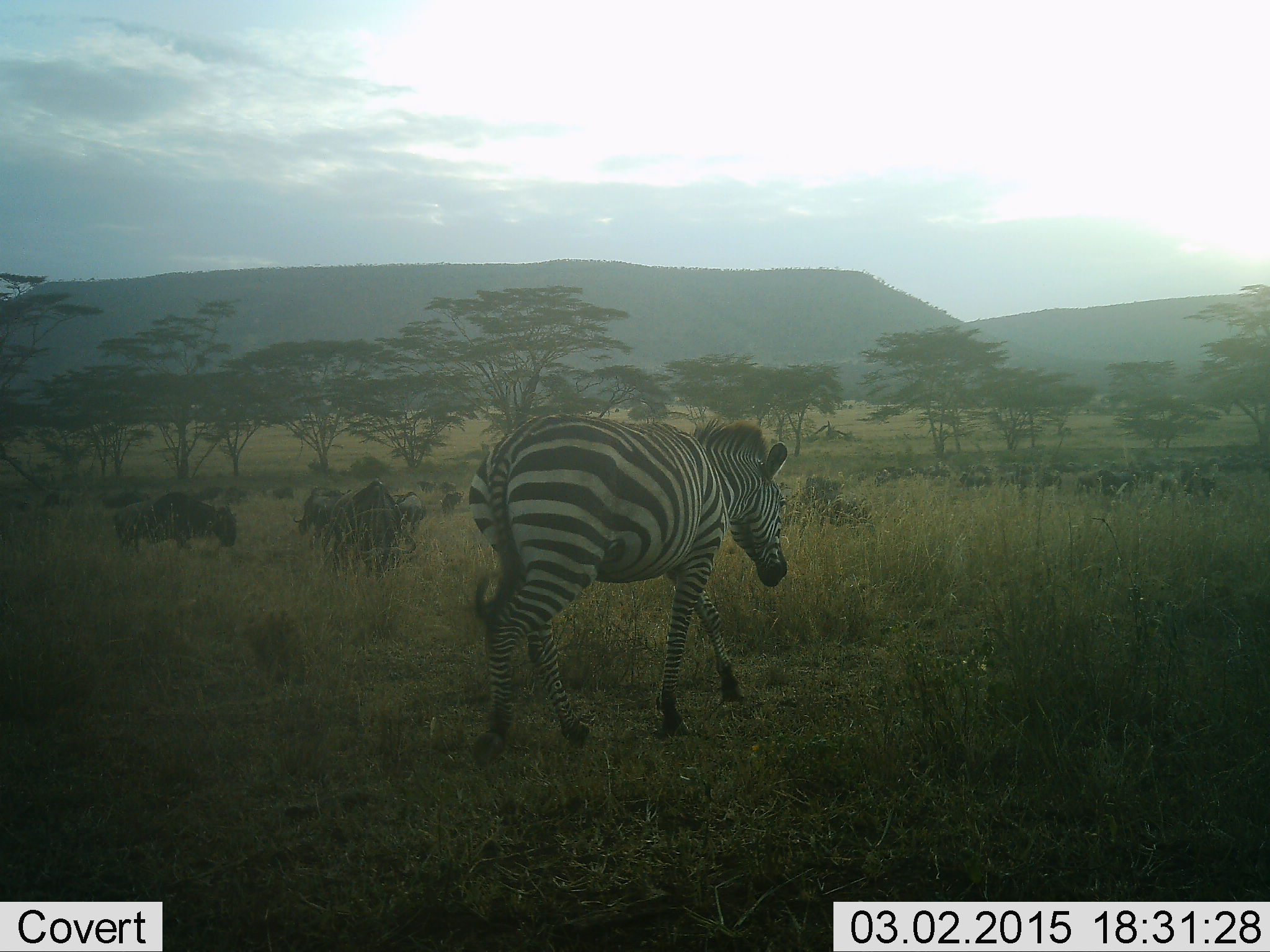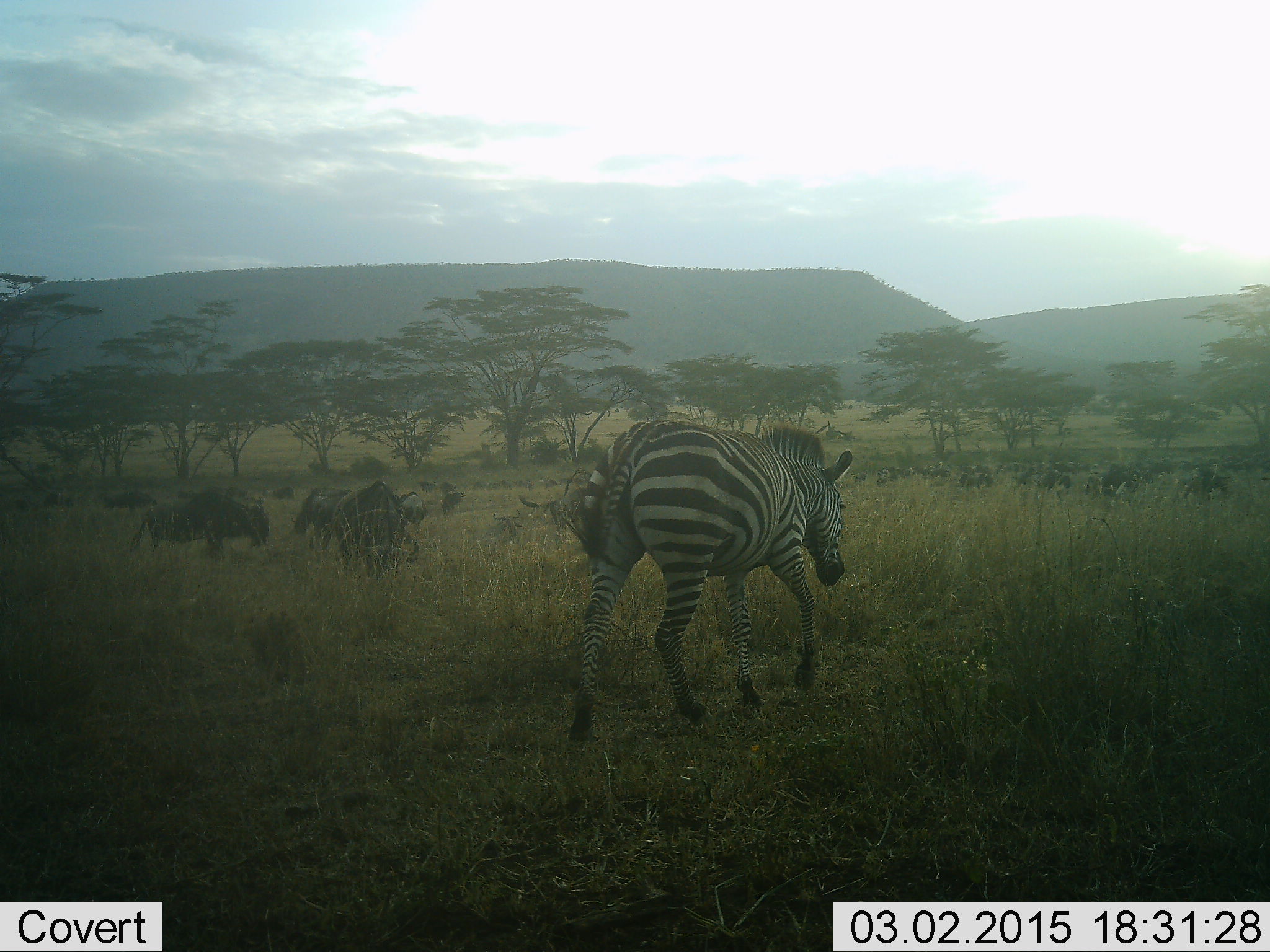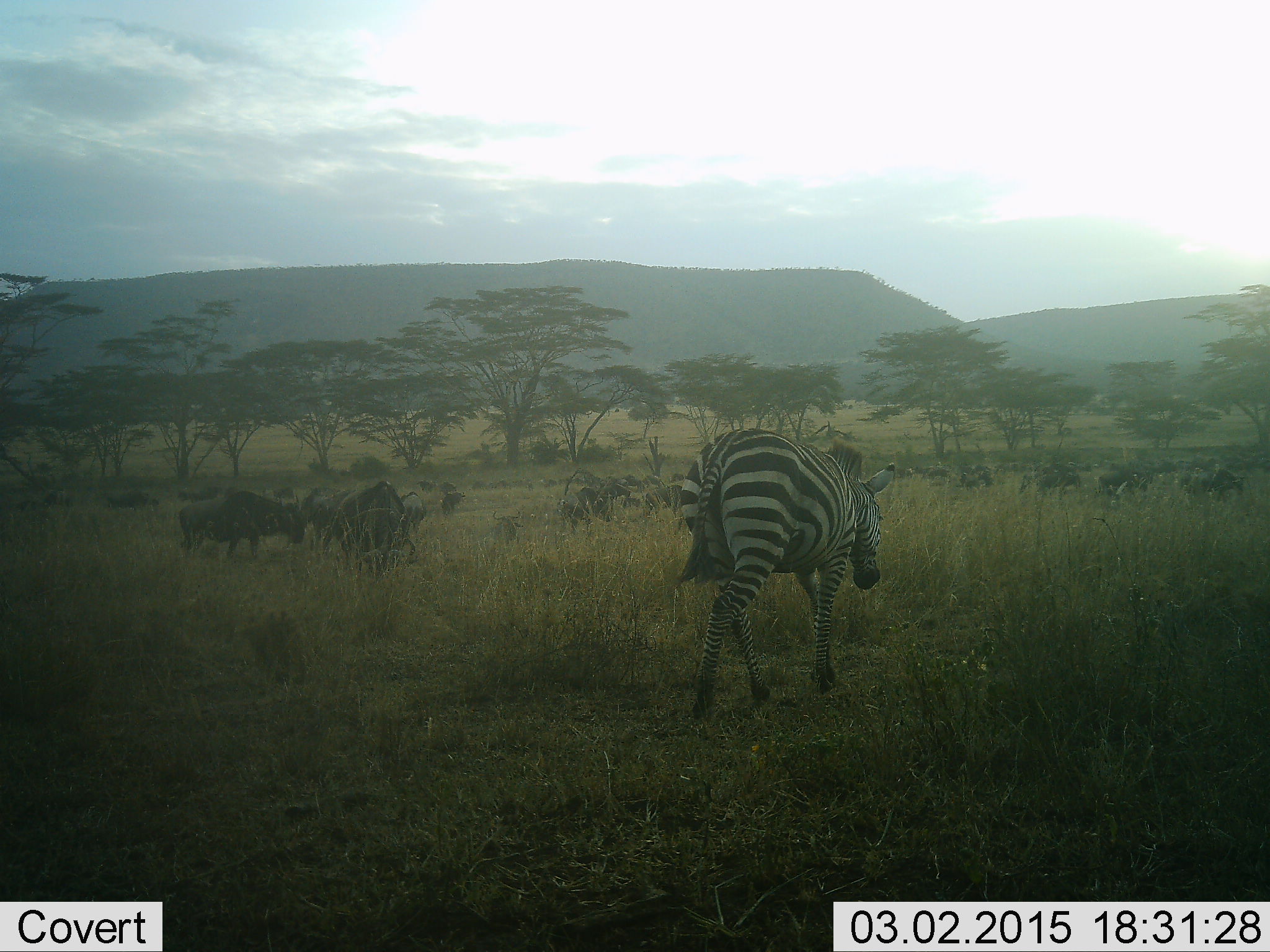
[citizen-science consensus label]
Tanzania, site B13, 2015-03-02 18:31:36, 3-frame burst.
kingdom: Animalia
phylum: Chordata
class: Mammalia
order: Artiodactyla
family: Bovidae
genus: Connochaetes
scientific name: Connochaetes taurinus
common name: blue wildebeest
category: wildebeest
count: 11-50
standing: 60%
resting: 10%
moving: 70%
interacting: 10%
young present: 10%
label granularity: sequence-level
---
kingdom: Animalia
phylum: Chordata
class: Mammalia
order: Perissodactyla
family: Equidae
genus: Equus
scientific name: Equus quagga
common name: plains zebra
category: zebra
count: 1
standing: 7%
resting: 0%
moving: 93%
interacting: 7%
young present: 0%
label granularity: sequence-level